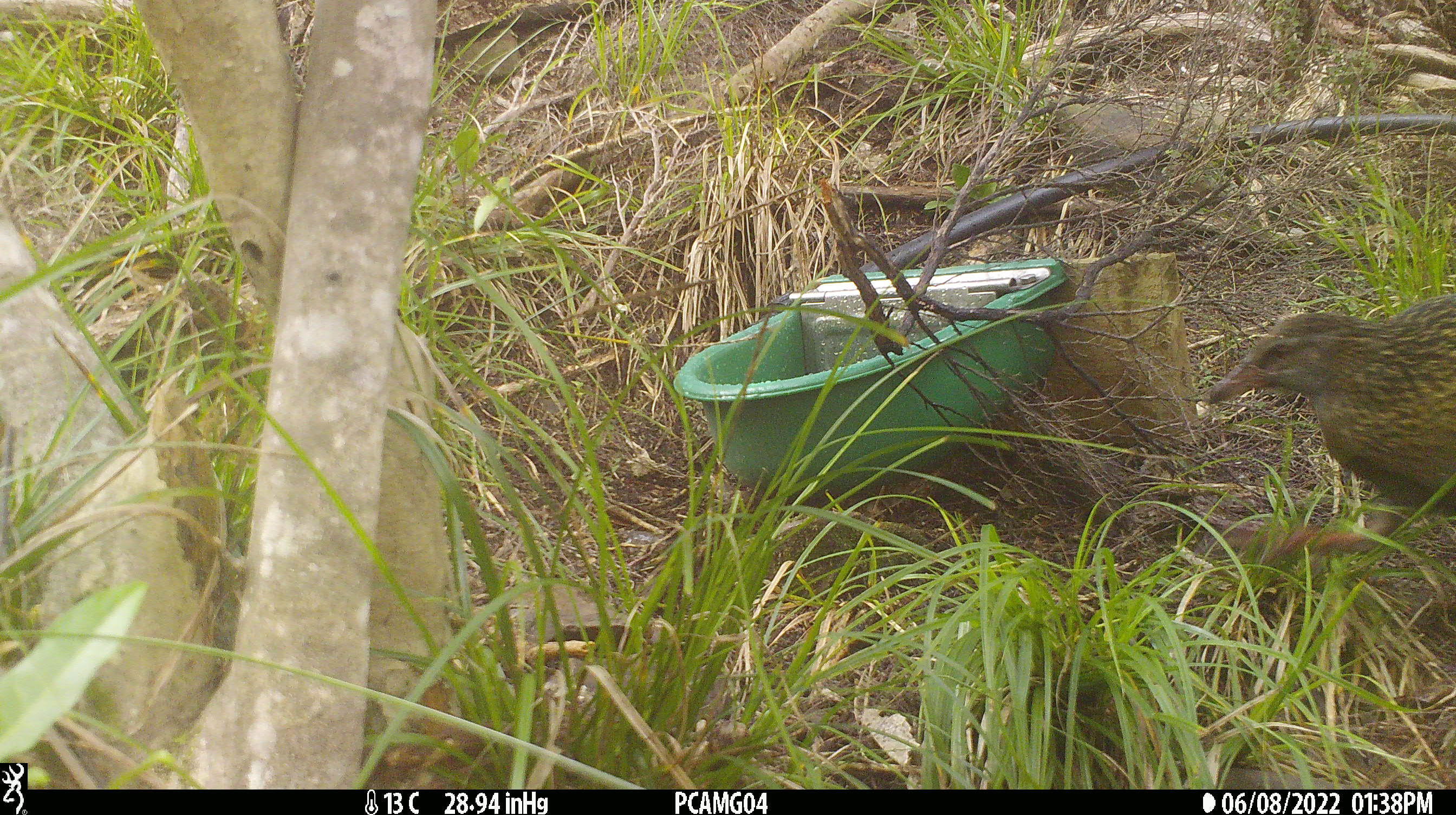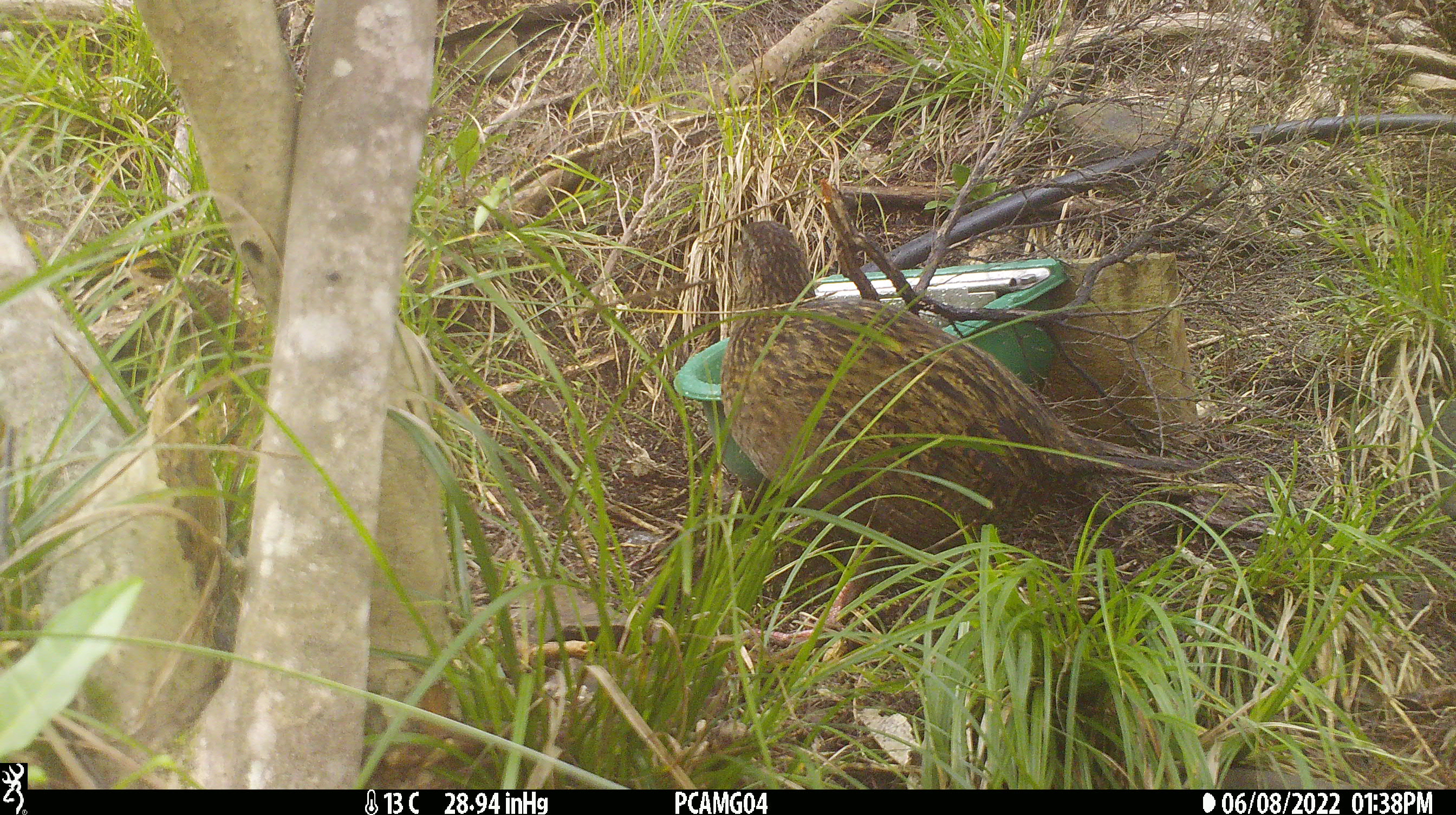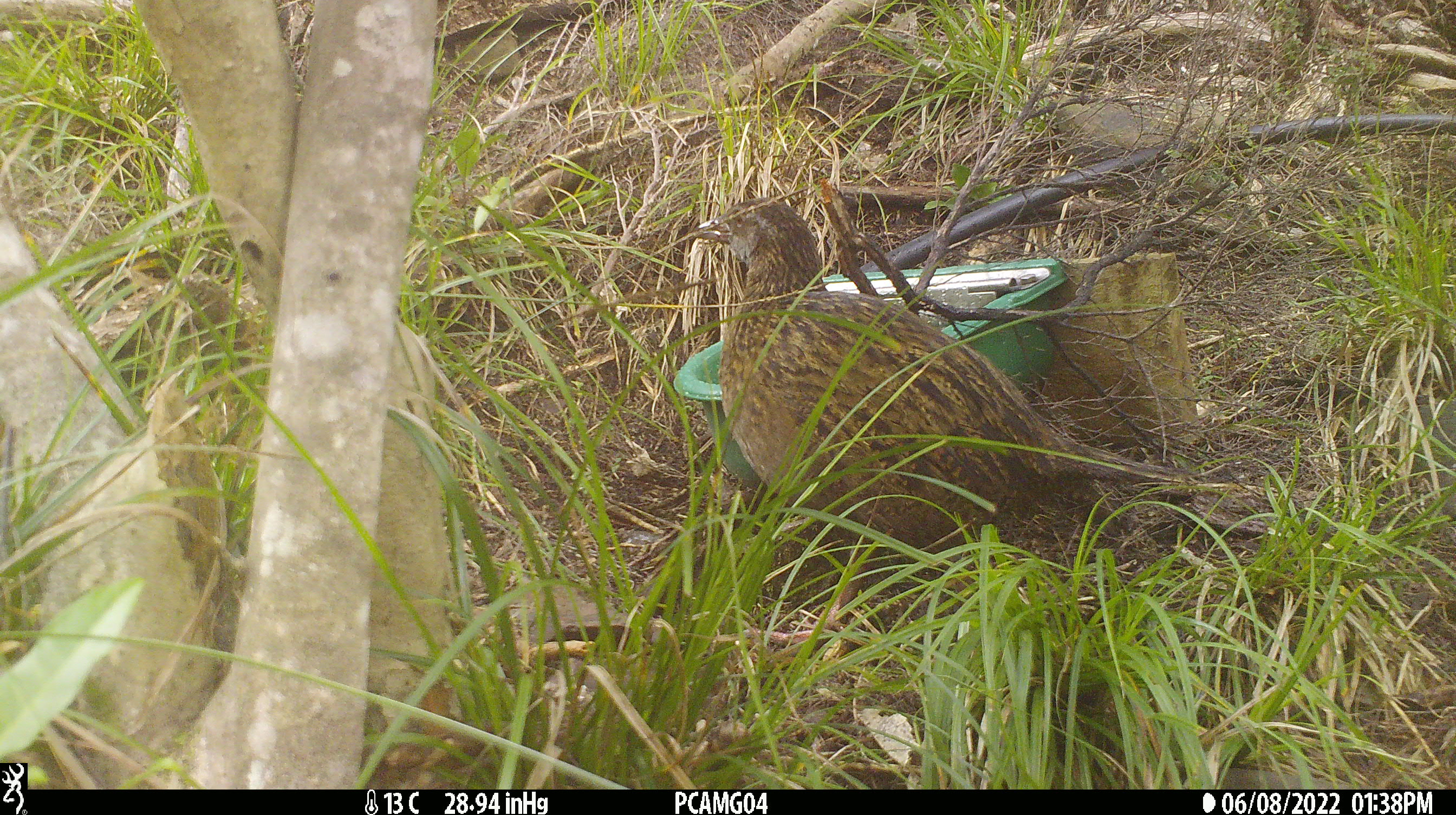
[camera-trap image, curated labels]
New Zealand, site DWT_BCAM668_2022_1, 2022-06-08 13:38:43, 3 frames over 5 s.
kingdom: Animalia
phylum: Chordata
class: Aves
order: Gruiformes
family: Rallidae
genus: Gallirallus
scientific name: Gallirallus australis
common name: weka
Weka (Gallirallus australis).